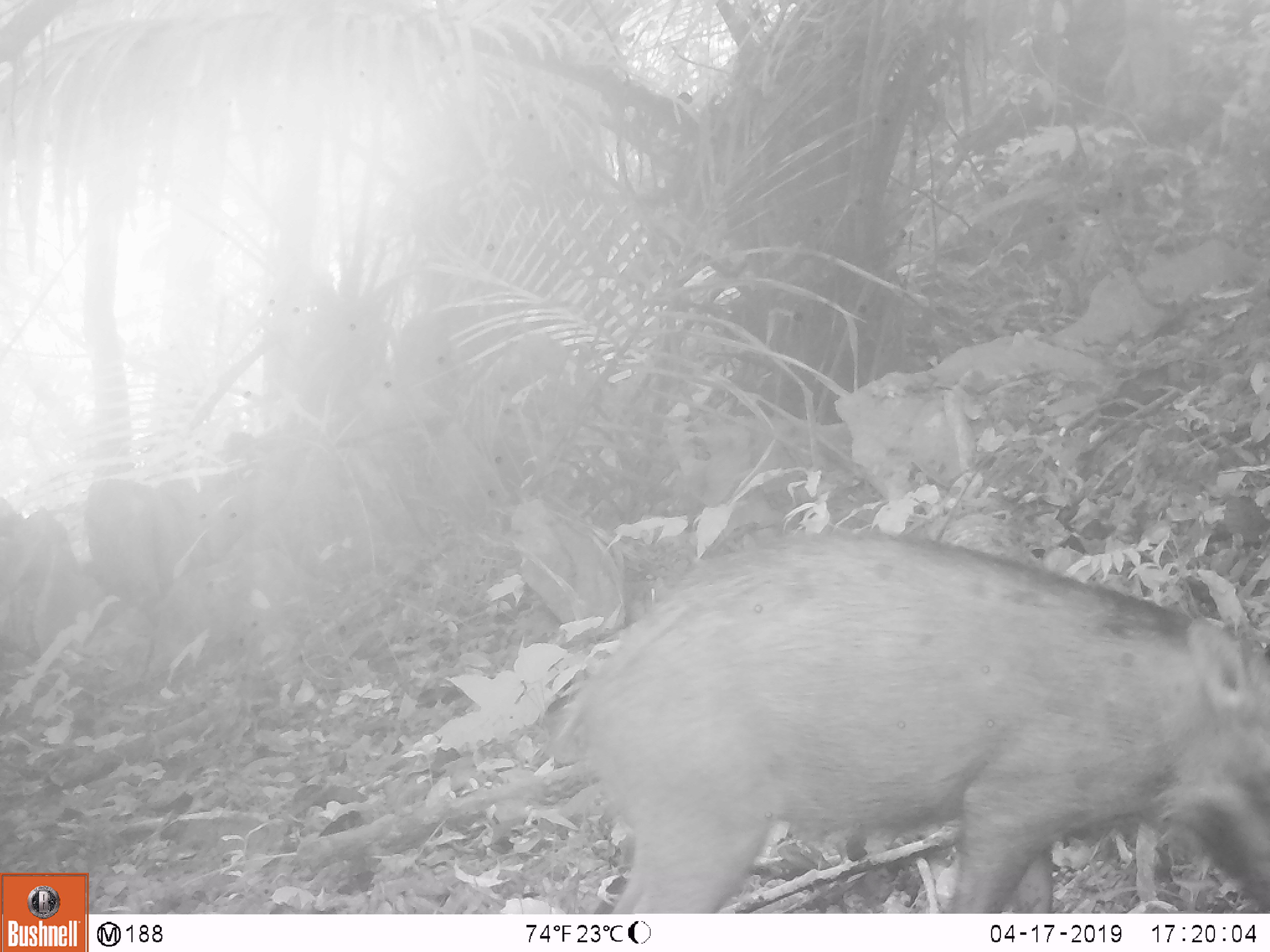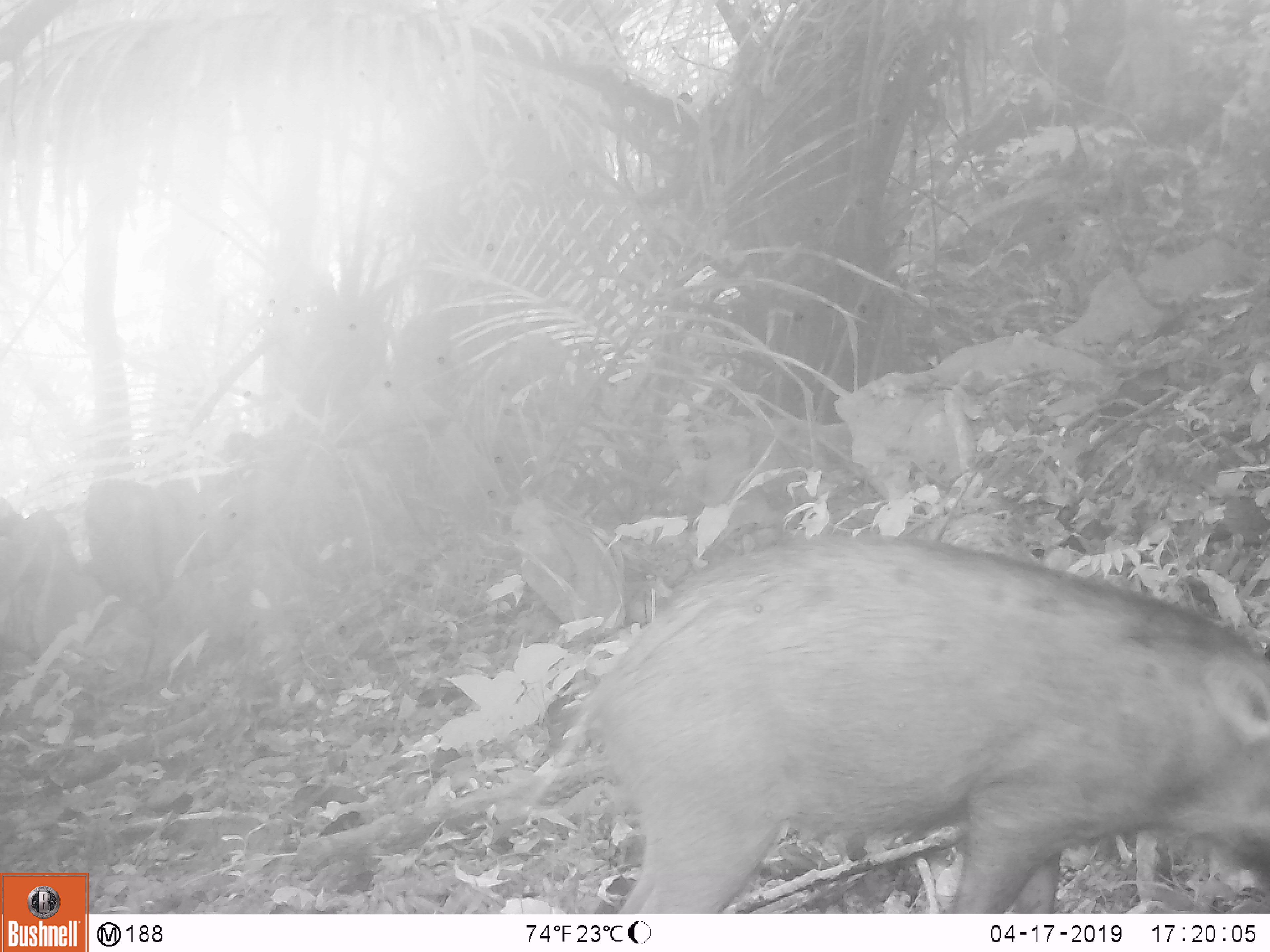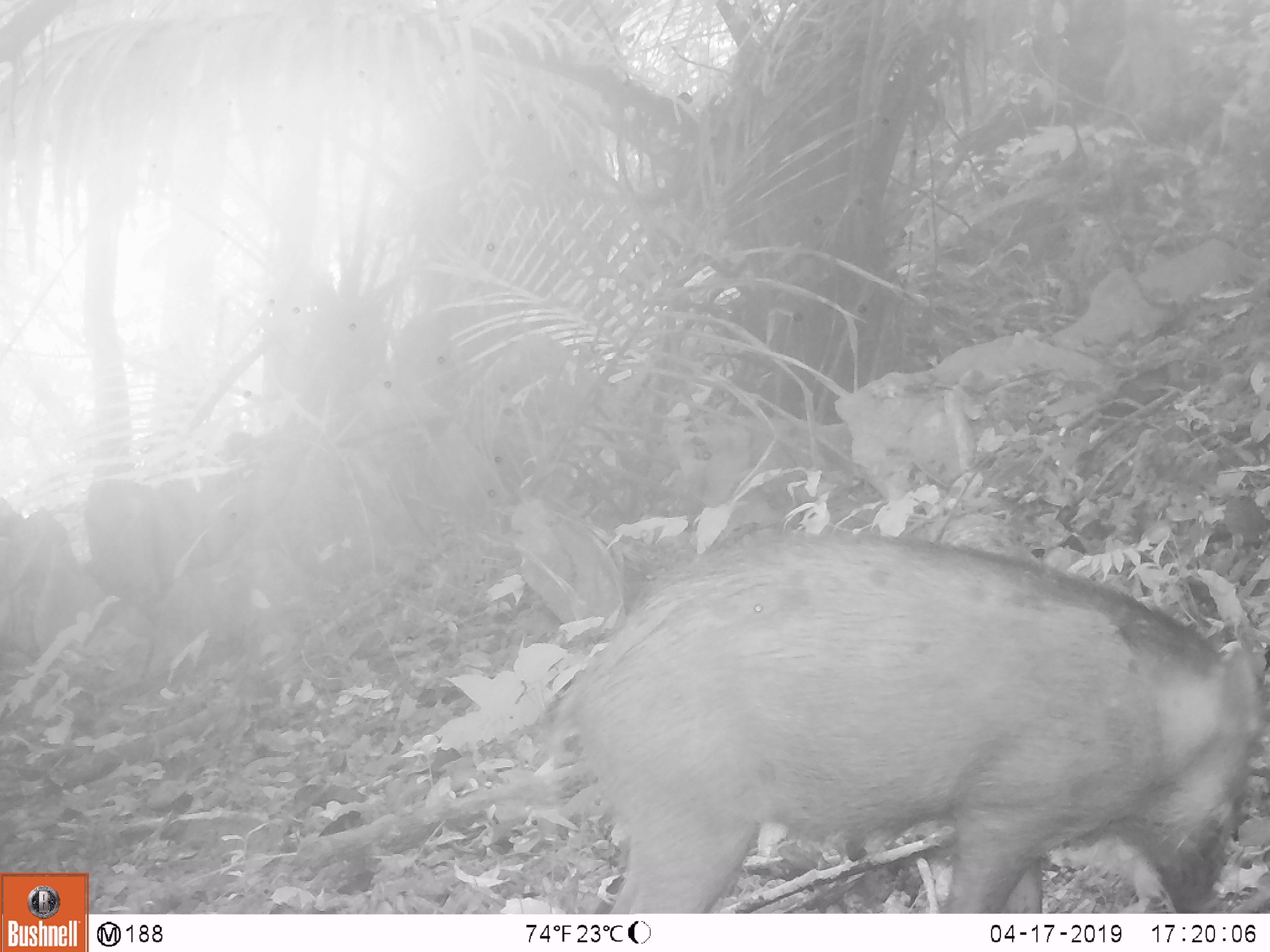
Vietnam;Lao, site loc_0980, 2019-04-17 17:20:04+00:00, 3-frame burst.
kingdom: Animalia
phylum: Chordata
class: Mammalia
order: Artiodactyla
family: Suidae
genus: Sus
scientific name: Sus scrofa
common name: eurasian wild pig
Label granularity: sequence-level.